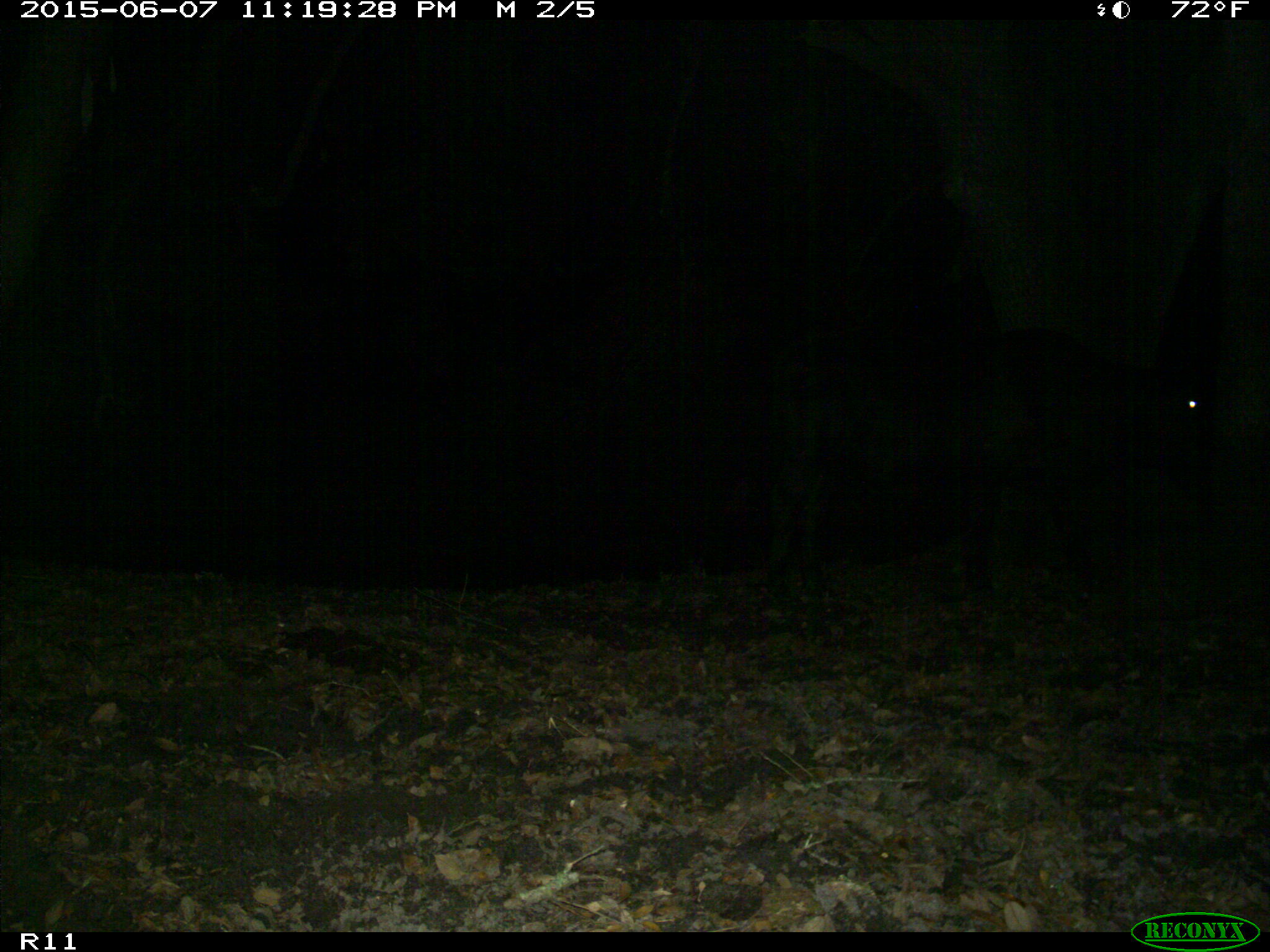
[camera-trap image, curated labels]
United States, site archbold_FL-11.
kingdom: Animalia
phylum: Chordata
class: Mammalia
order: Artiodactyla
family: Bovidae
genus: Bos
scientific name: Bos taurus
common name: domestic cow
Bos taurus (domestic cow).